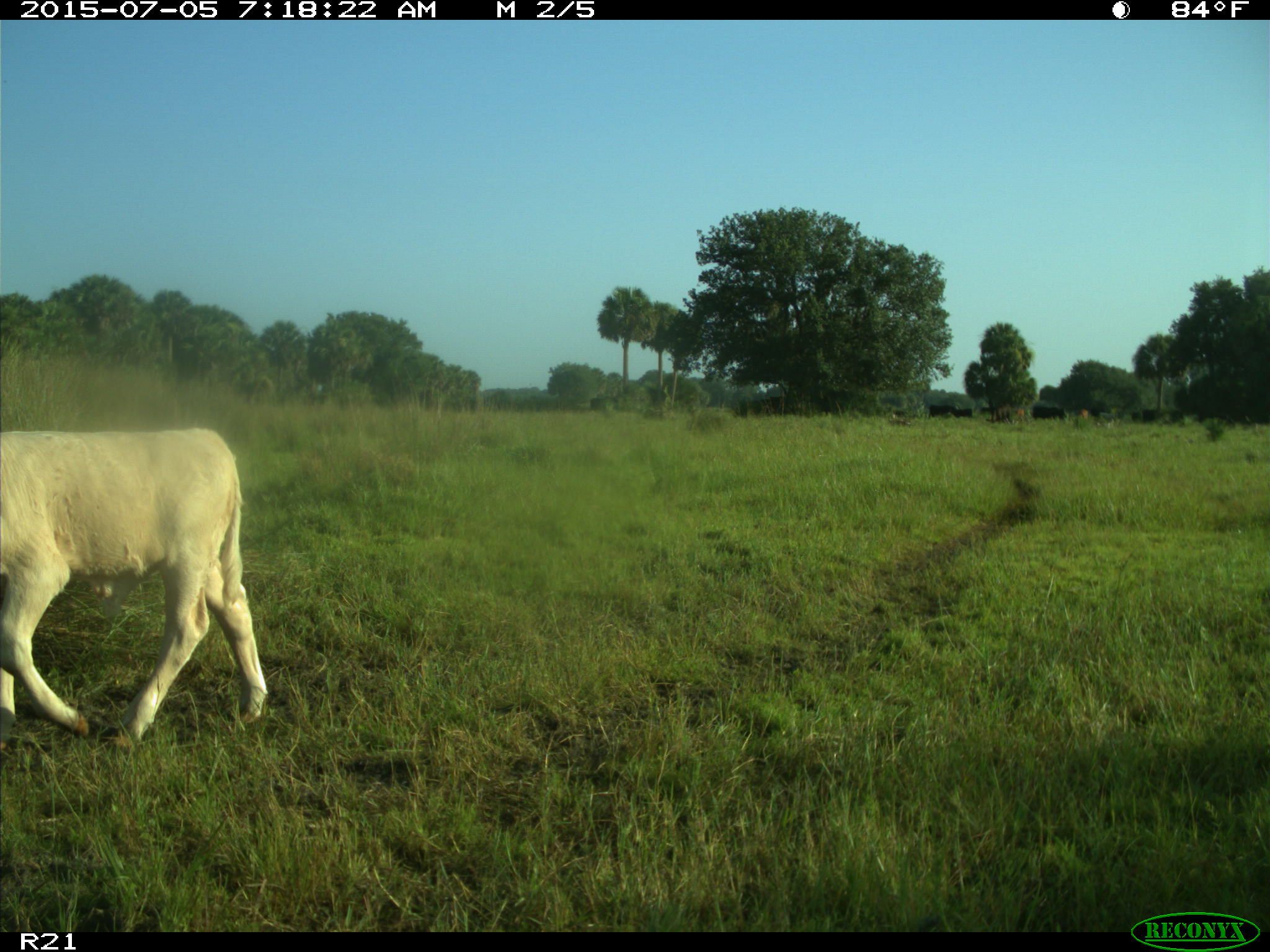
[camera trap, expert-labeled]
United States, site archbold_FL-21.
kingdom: Animalia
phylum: Chordata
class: Mammalia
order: Artiodactyla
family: Bovidae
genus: Bos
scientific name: Bos taurus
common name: domestic cow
Bos taurus (domestic cow).